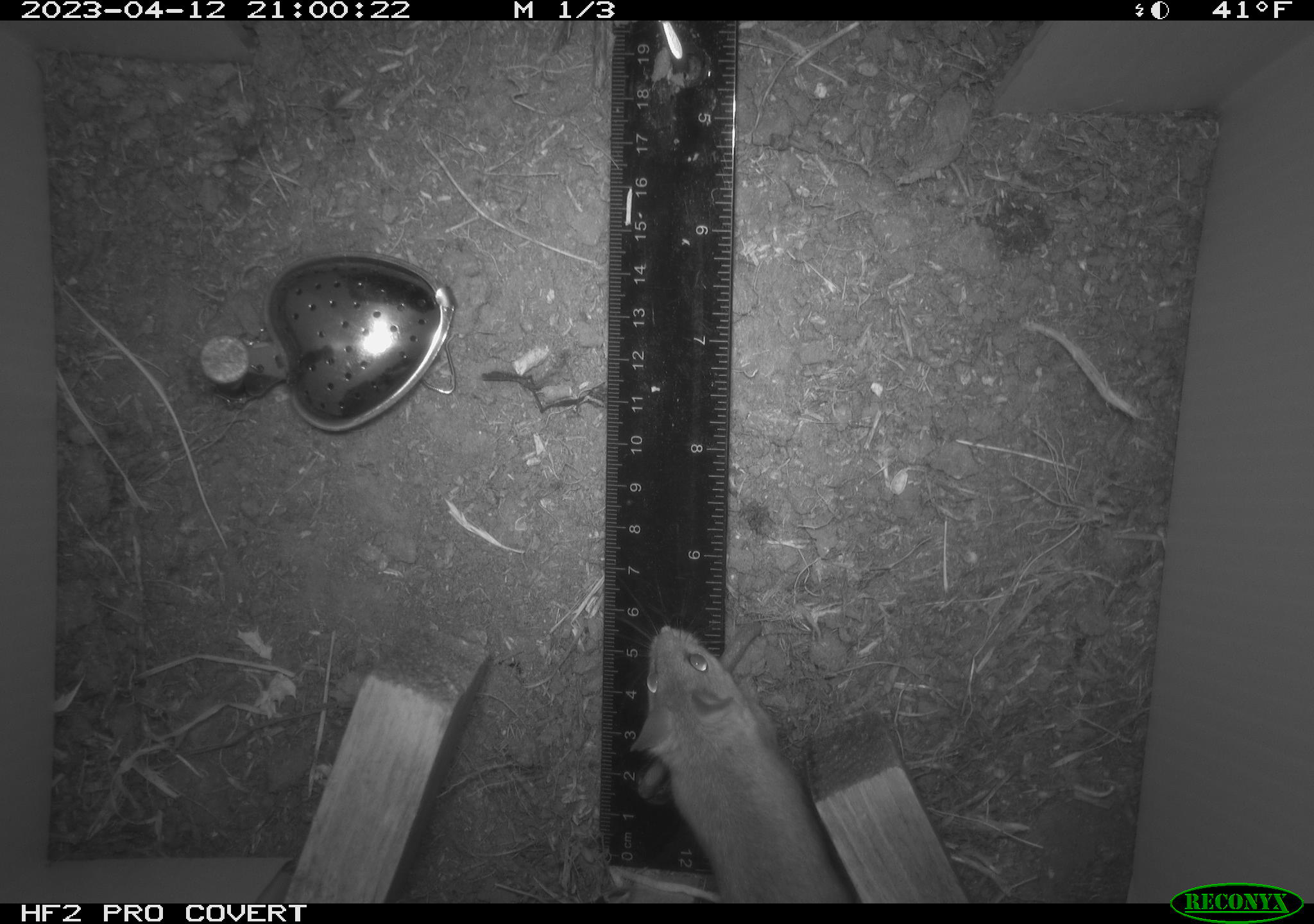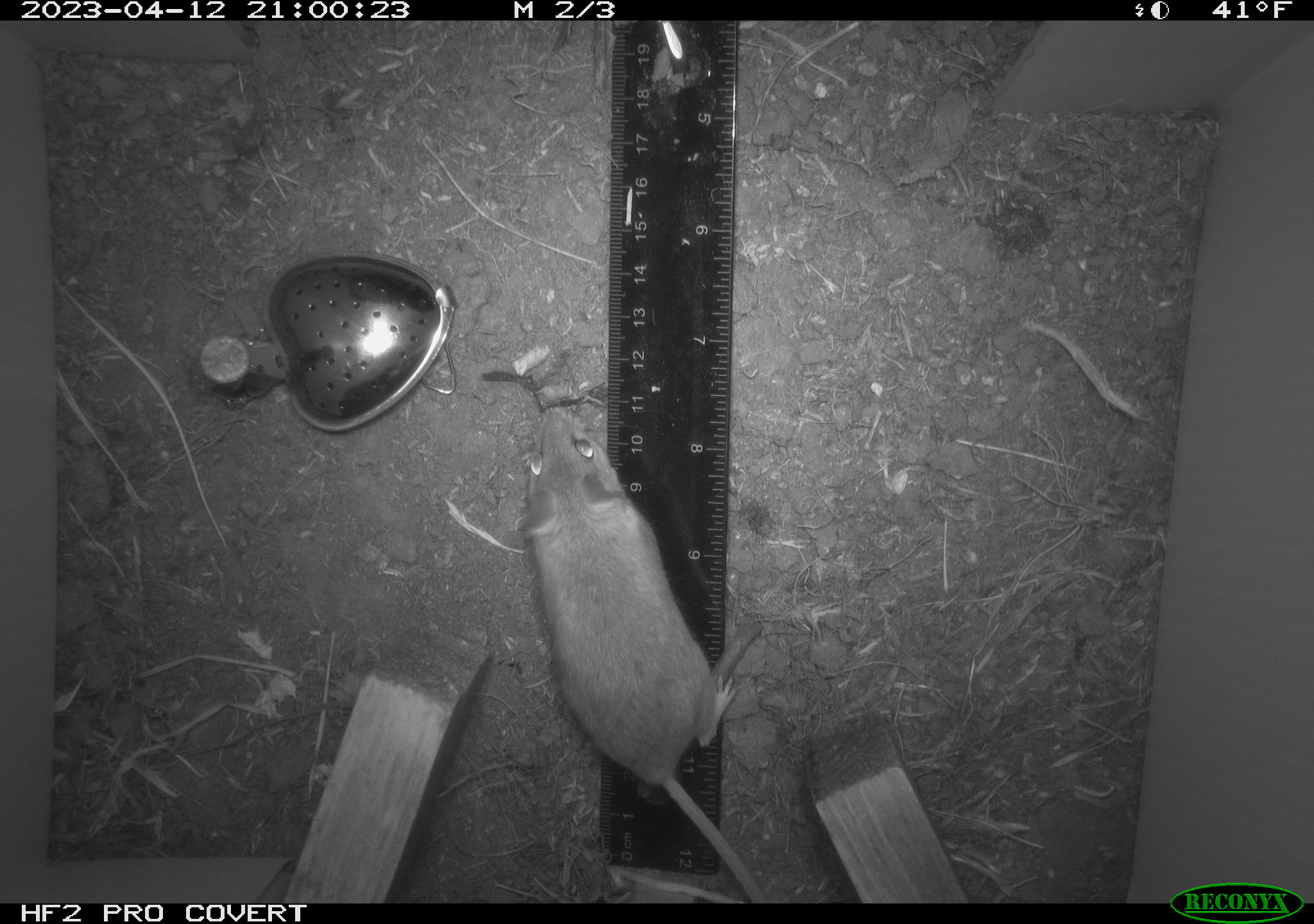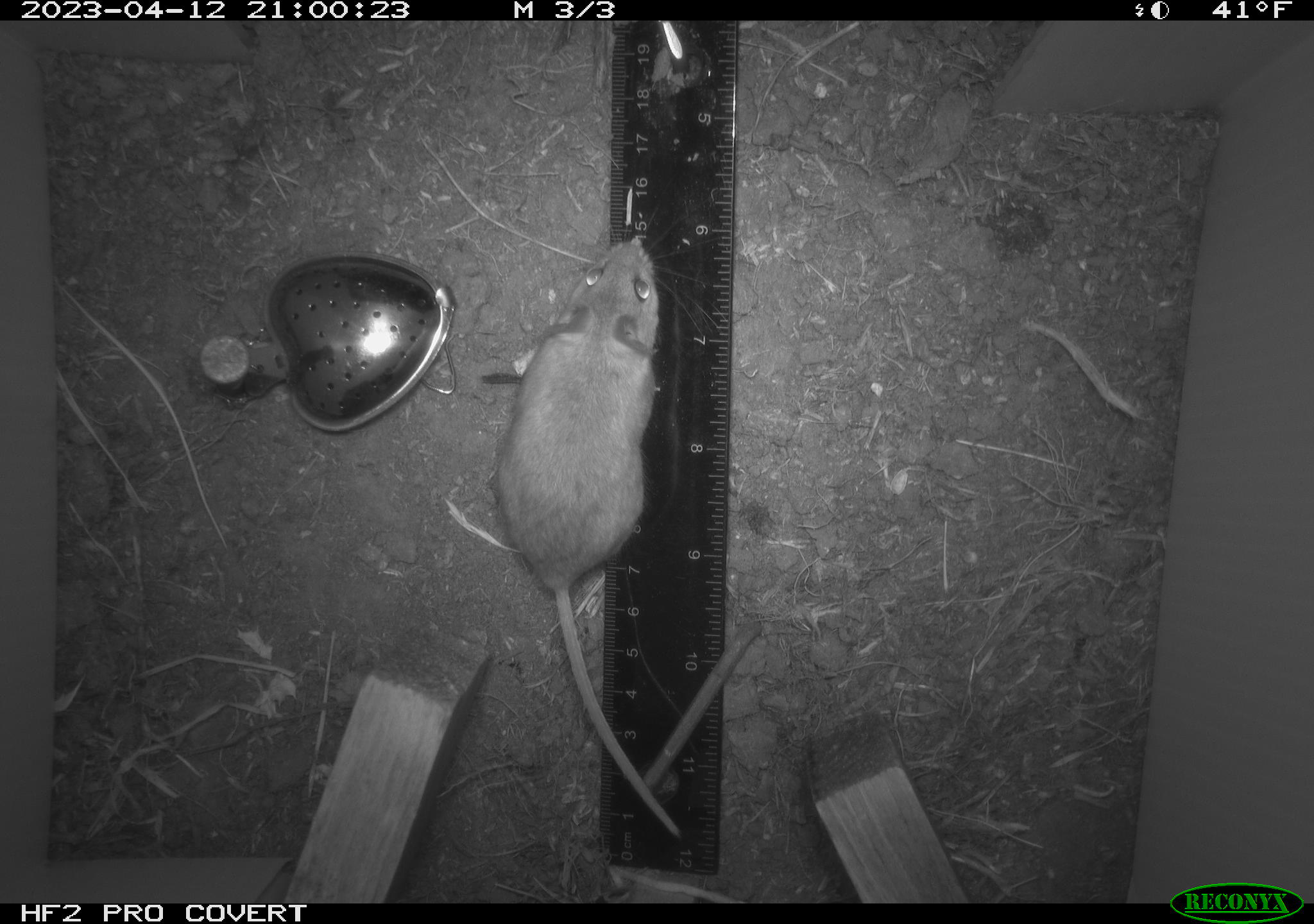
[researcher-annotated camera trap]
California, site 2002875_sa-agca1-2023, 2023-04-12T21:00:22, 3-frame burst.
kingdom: Animalia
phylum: Chordata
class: Mammalia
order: Rodentia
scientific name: Rodentia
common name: mouse species